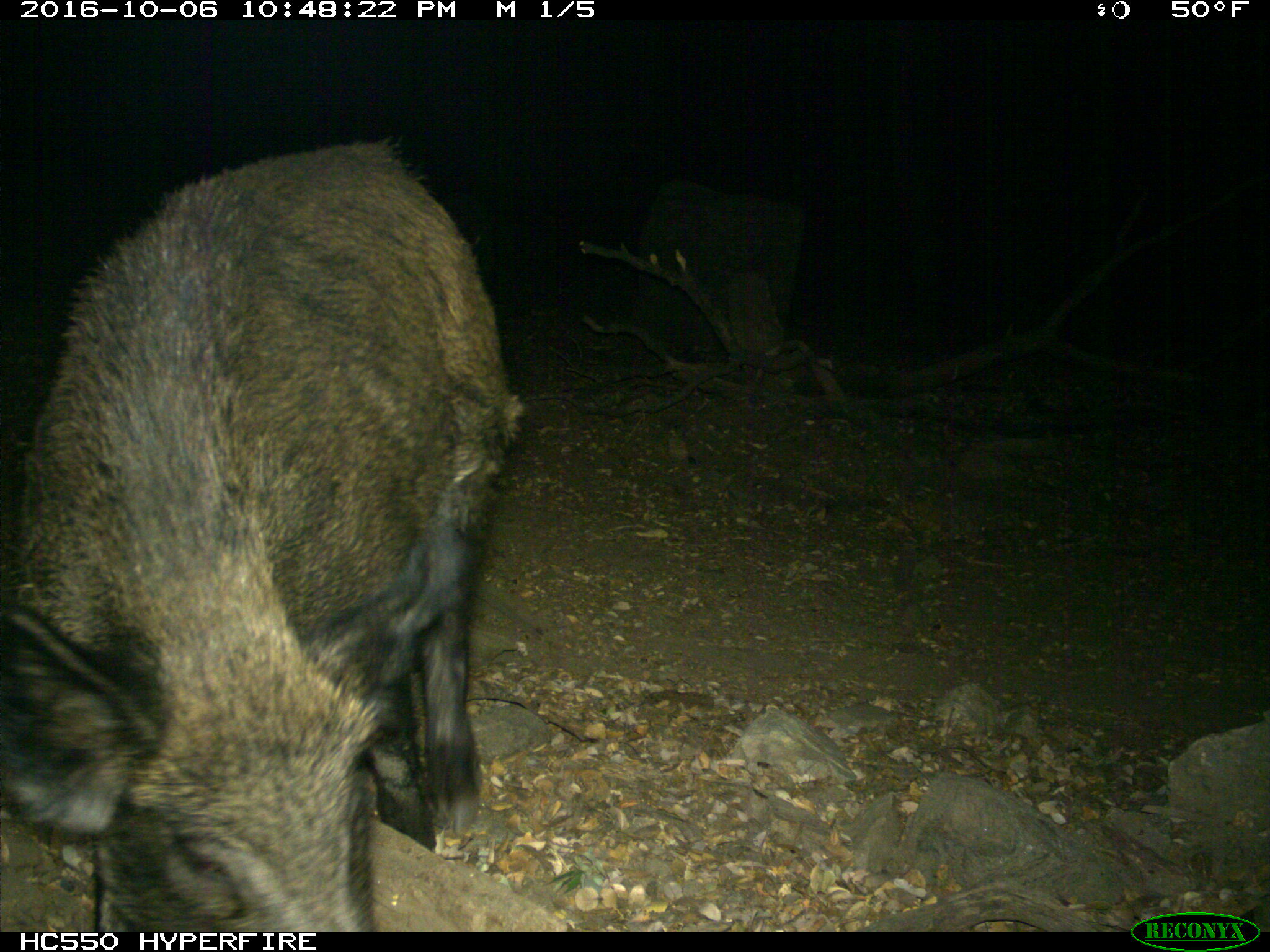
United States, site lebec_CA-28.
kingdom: Animalia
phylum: Chordata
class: Mammalia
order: Artiodactyla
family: Suidae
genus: Sus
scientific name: Sus scrofa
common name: wild boar